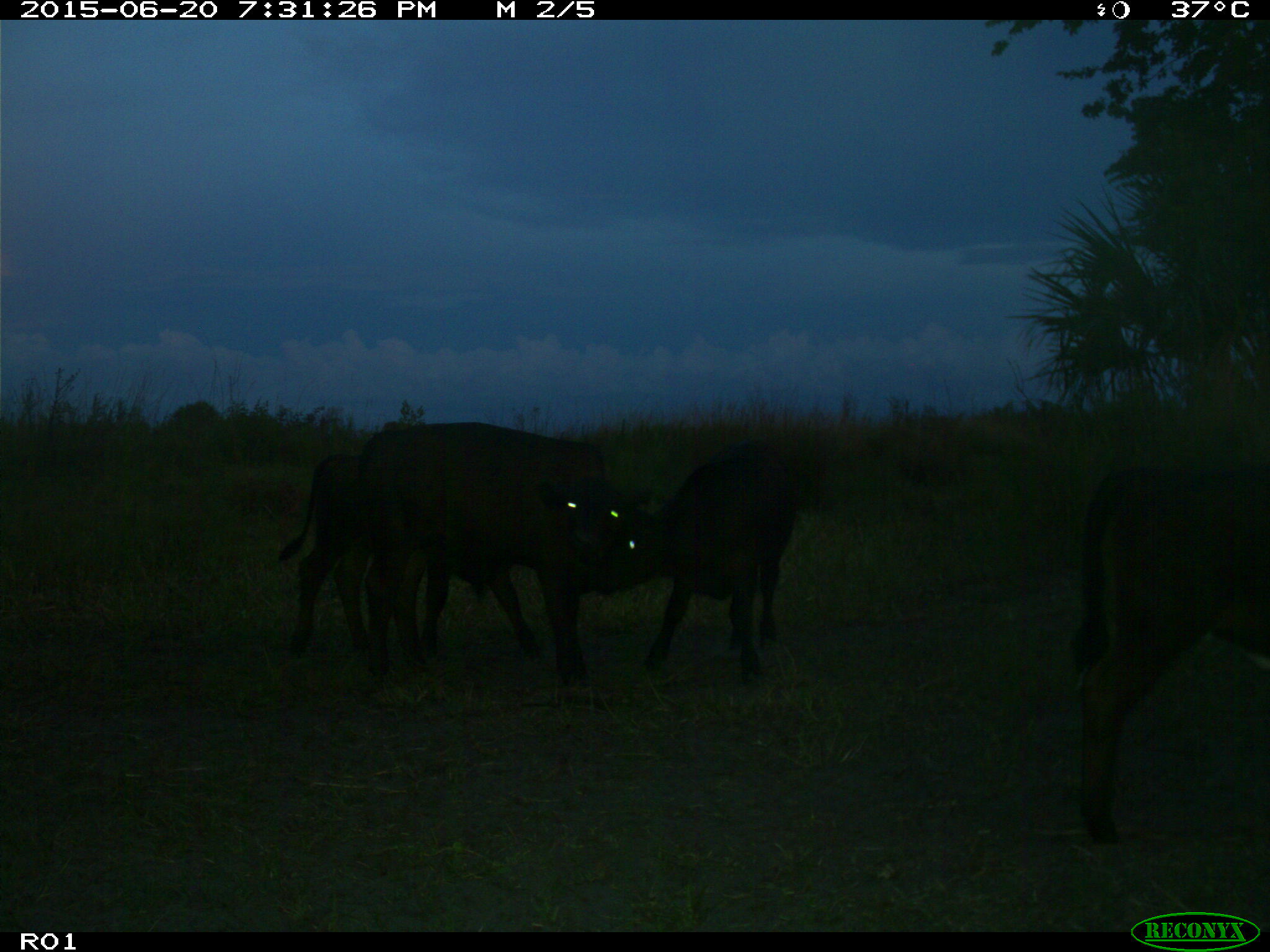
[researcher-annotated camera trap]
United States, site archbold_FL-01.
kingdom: Animalia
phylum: Chordata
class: Mammalia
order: Artiodactyla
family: Bovidae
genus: Bos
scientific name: Bos taurus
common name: domestic cow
Bos taurus (domestic cow).